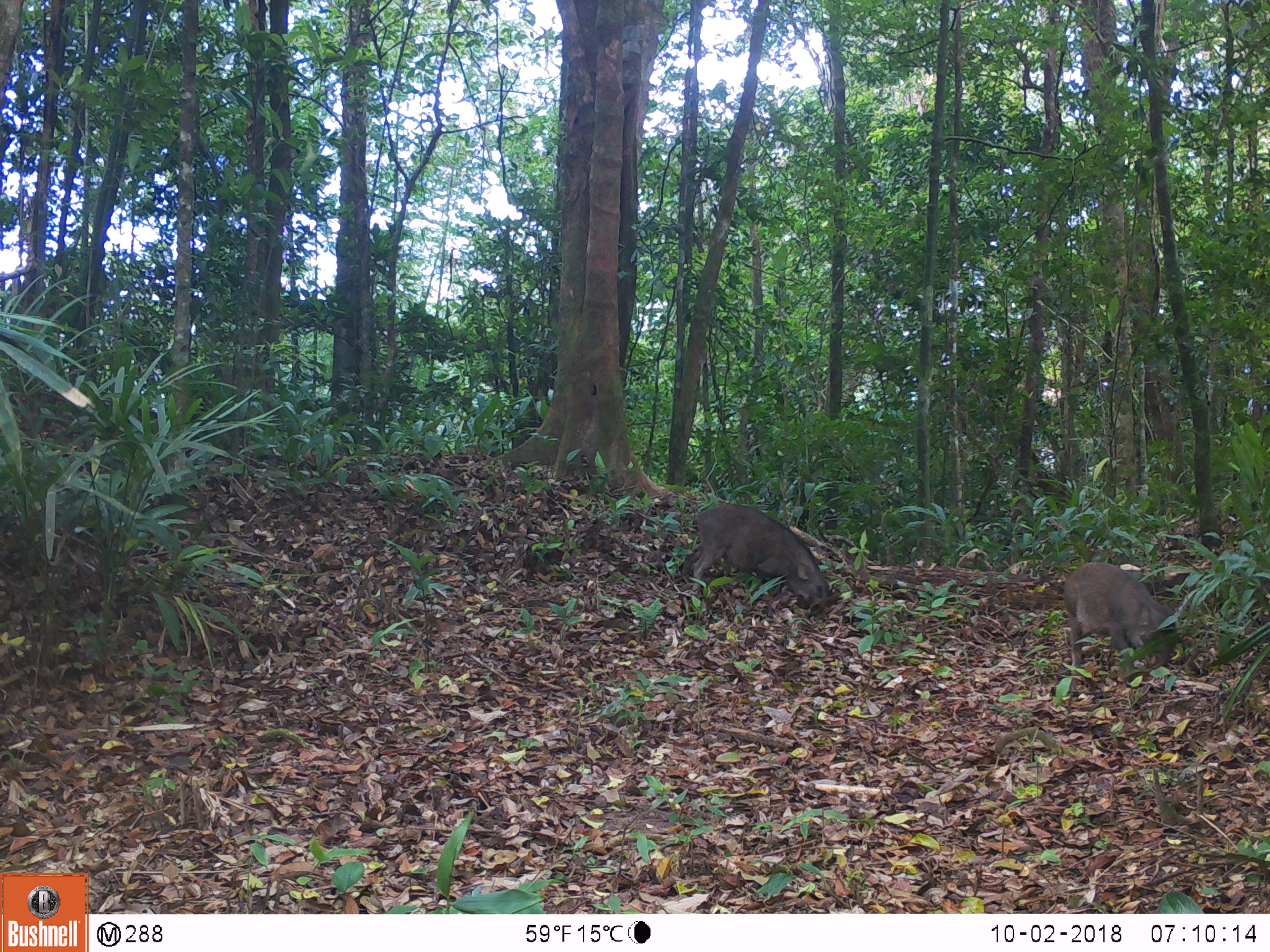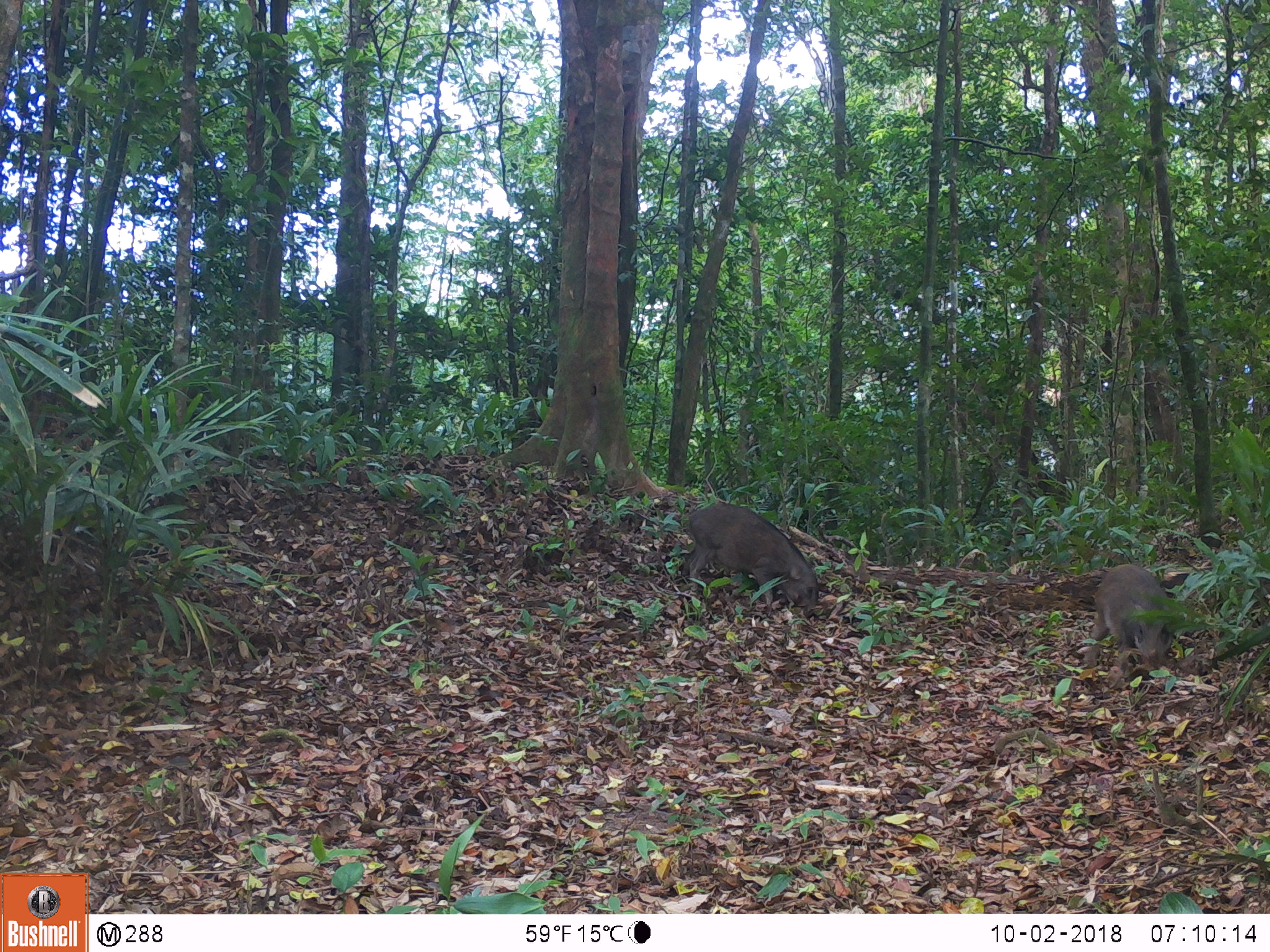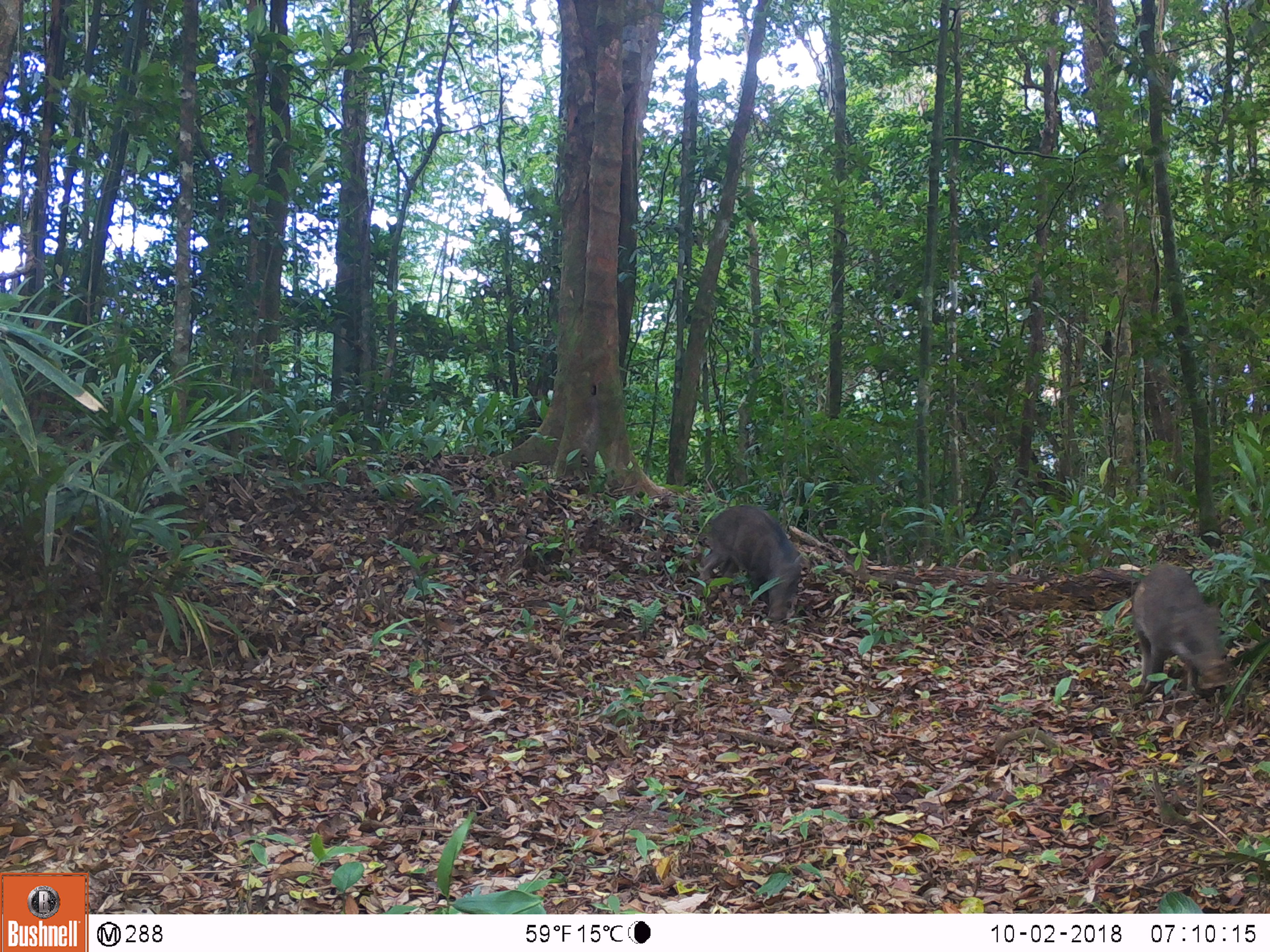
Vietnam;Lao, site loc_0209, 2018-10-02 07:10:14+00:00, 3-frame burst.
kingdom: Animalia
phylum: Chordata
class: Mammalia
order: Artiodactyla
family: Suidae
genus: Sus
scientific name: Sus scrofa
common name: eurasian wild pig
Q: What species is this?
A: Eurasian wild pig (Sus scrofa).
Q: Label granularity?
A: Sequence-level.